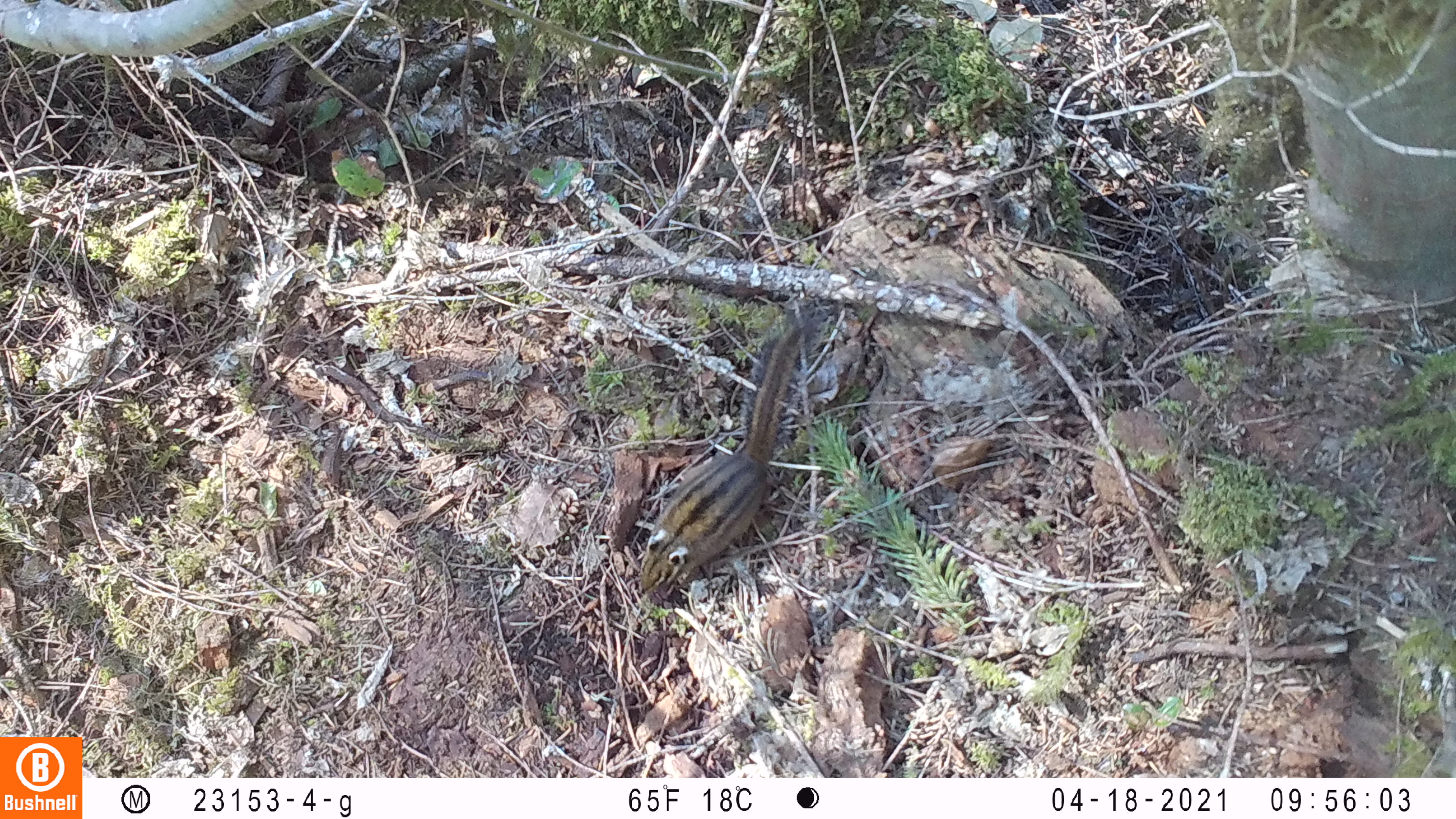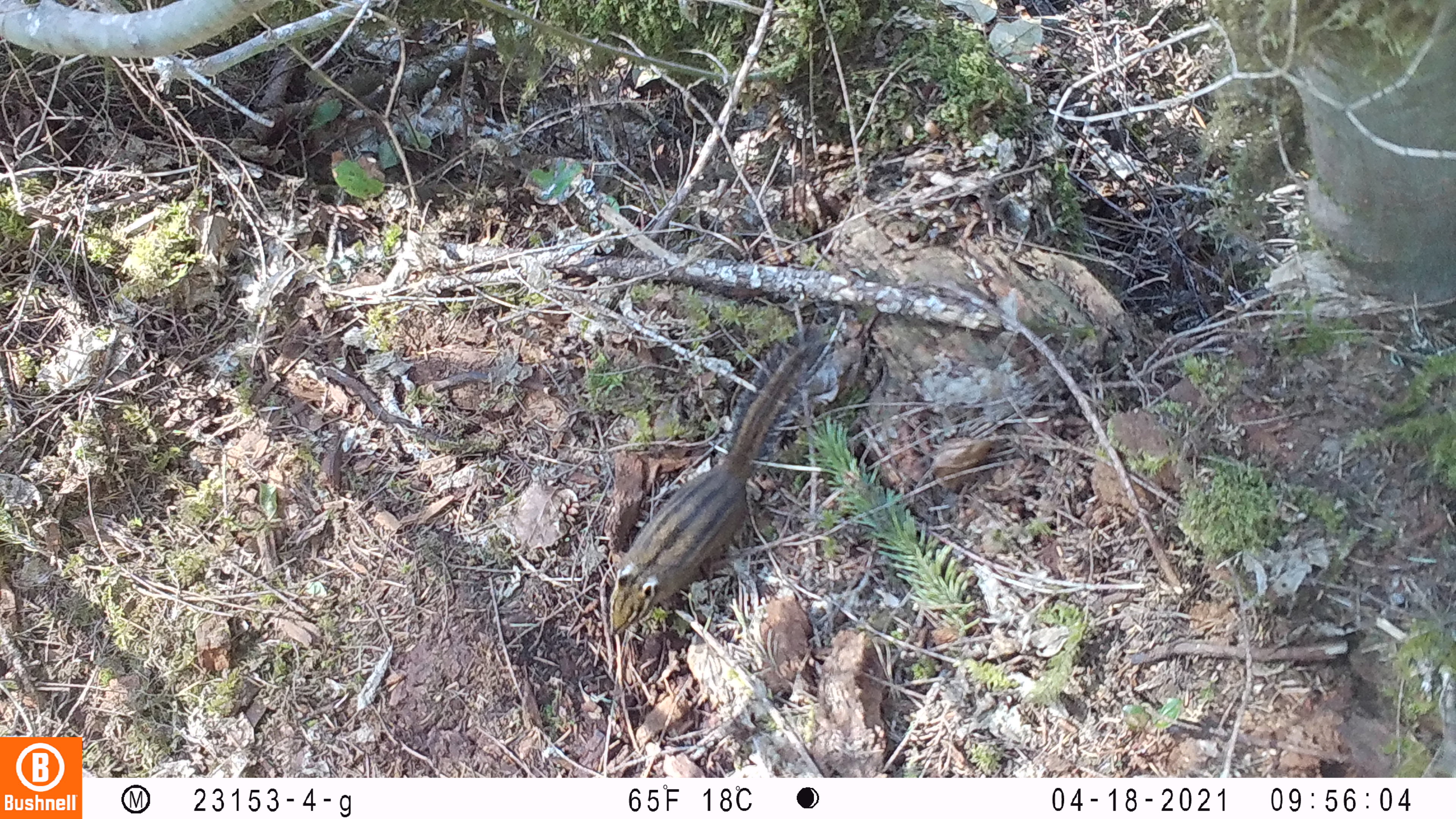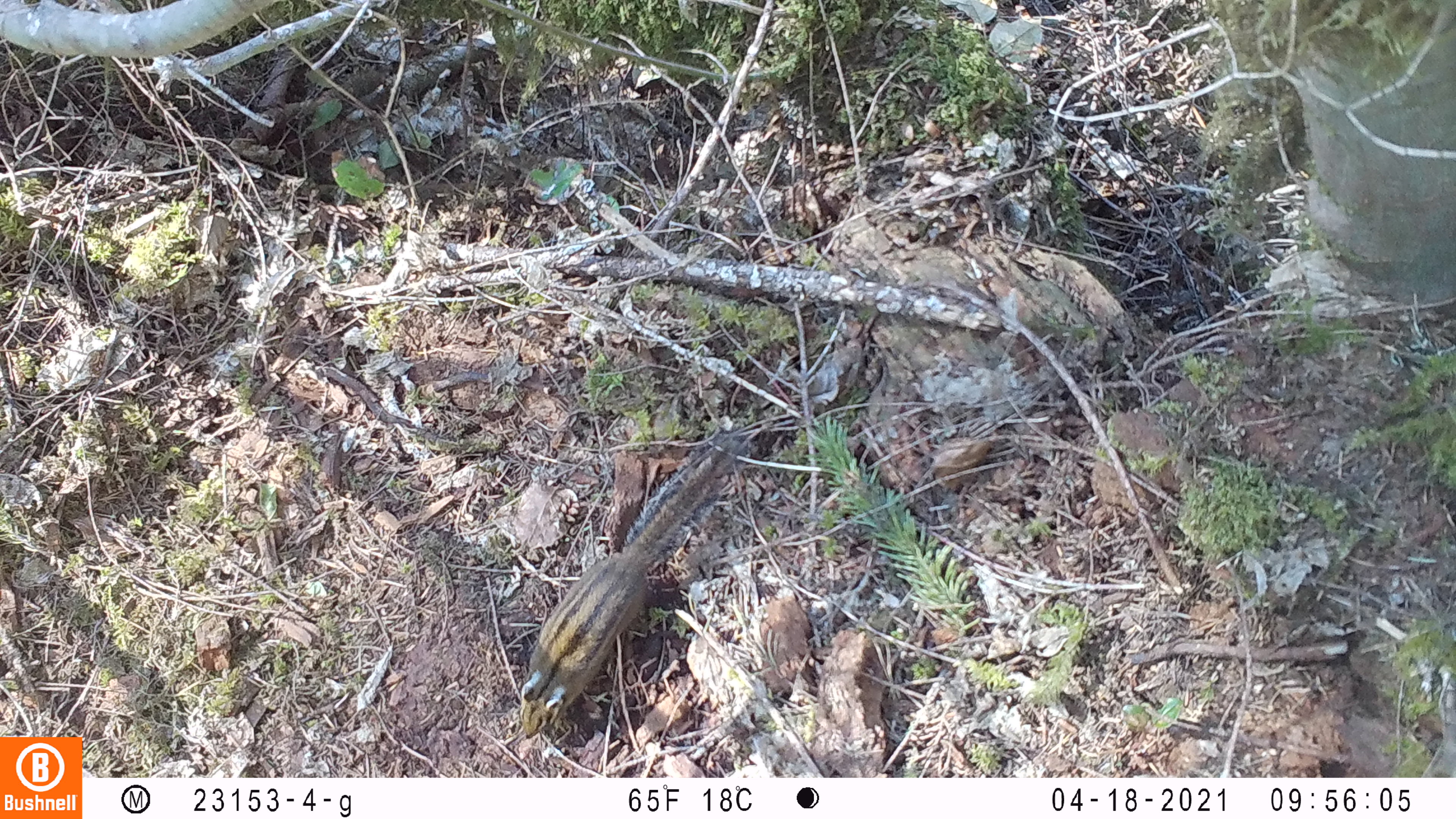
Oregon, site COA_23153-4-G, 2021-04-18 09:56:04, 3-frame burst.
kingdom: Animalia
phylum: Chordata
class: Mammalia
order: Rodentia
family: Sciuridae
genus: Neotamias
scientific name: Neotamias townsendii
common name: townsend's chipmunk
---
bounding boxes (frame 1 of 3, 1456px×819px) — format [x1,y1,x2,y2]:
townsend's chipmunk: [626,301,824,602]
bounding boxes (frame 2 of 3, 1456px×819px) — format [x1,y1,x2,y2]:
townsend's chipmunk: [597,322,827,646]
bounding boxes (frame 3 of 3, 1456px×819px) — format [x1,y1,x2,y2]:
townsend's chipmunk: [512,419,753,747]